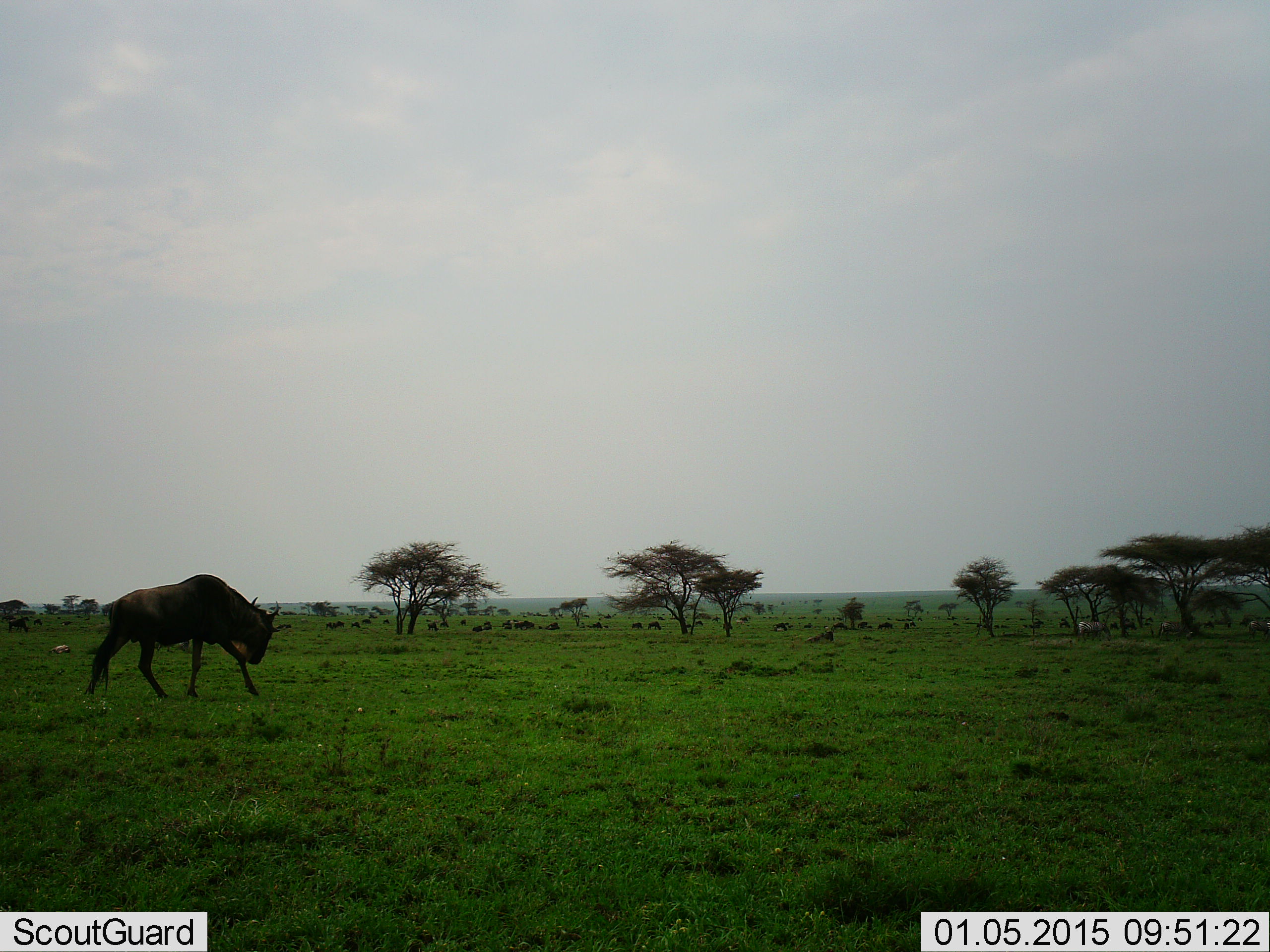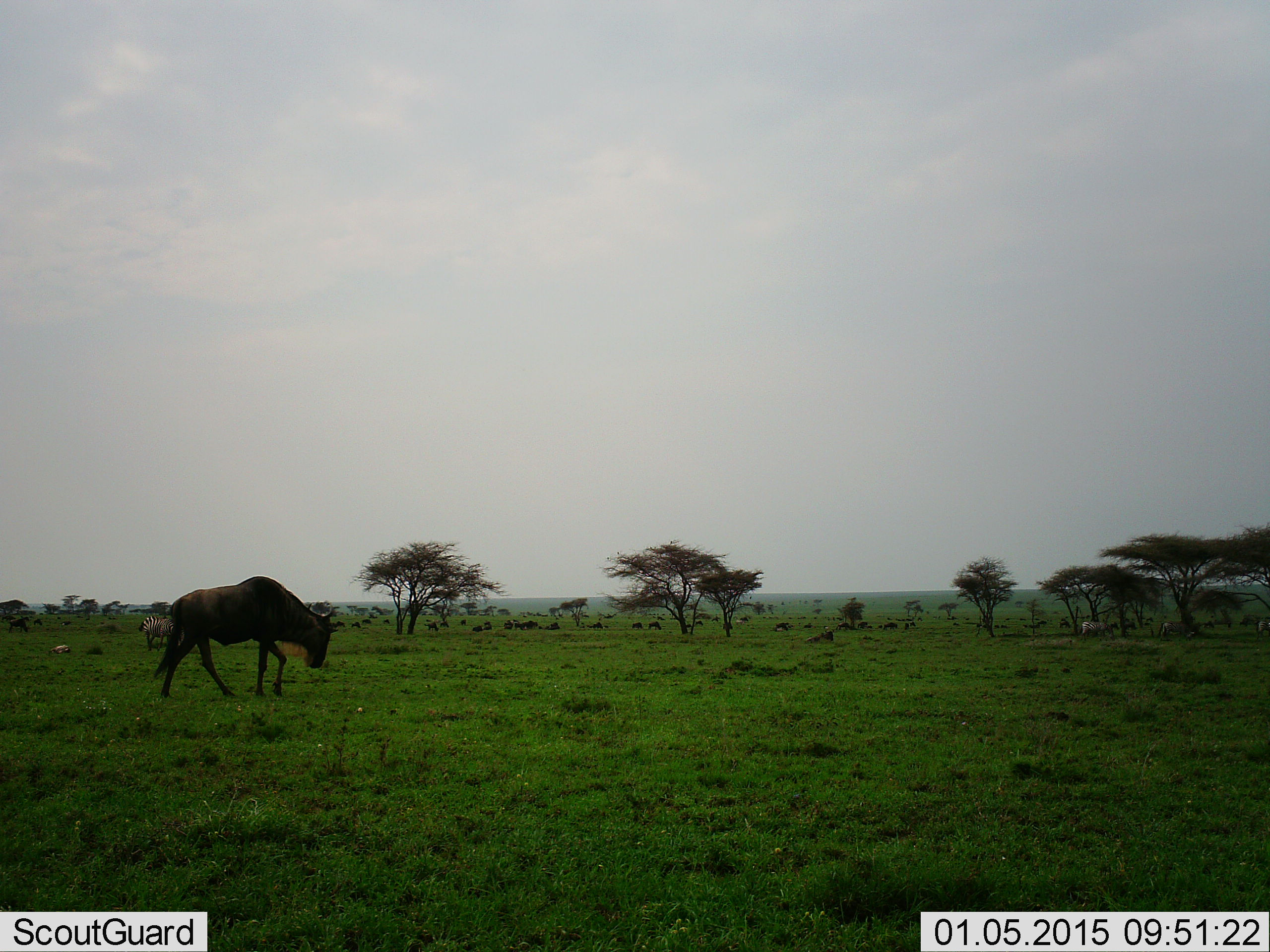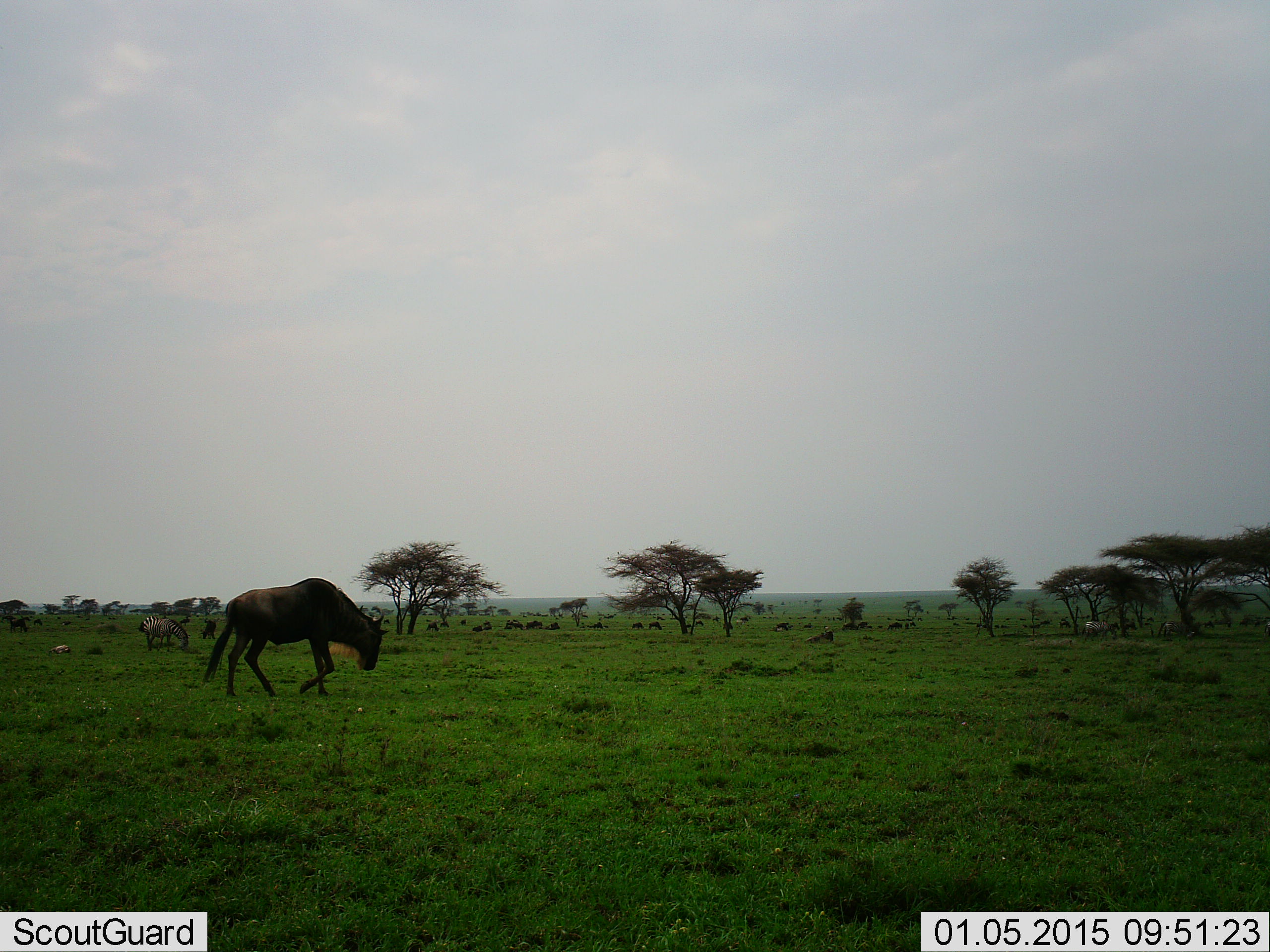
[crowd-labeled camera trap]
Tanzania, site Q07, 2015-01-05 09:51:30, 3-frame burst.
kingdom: Animalia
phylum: Chordata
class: Mammalia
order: Artiodactyla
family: Bovidae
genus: Connochaetes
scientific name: Connochaetes taurinus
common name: blue wildebeest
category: wildebeest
Wildebeest (blue wildebeest) (Connochaetes taurinus), count 2. Behavior (volunteer vote fractions): standing 25%, resting 8%, moving 92%, interacting 0%. Young present (vote fraction): 0%. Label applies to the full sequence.